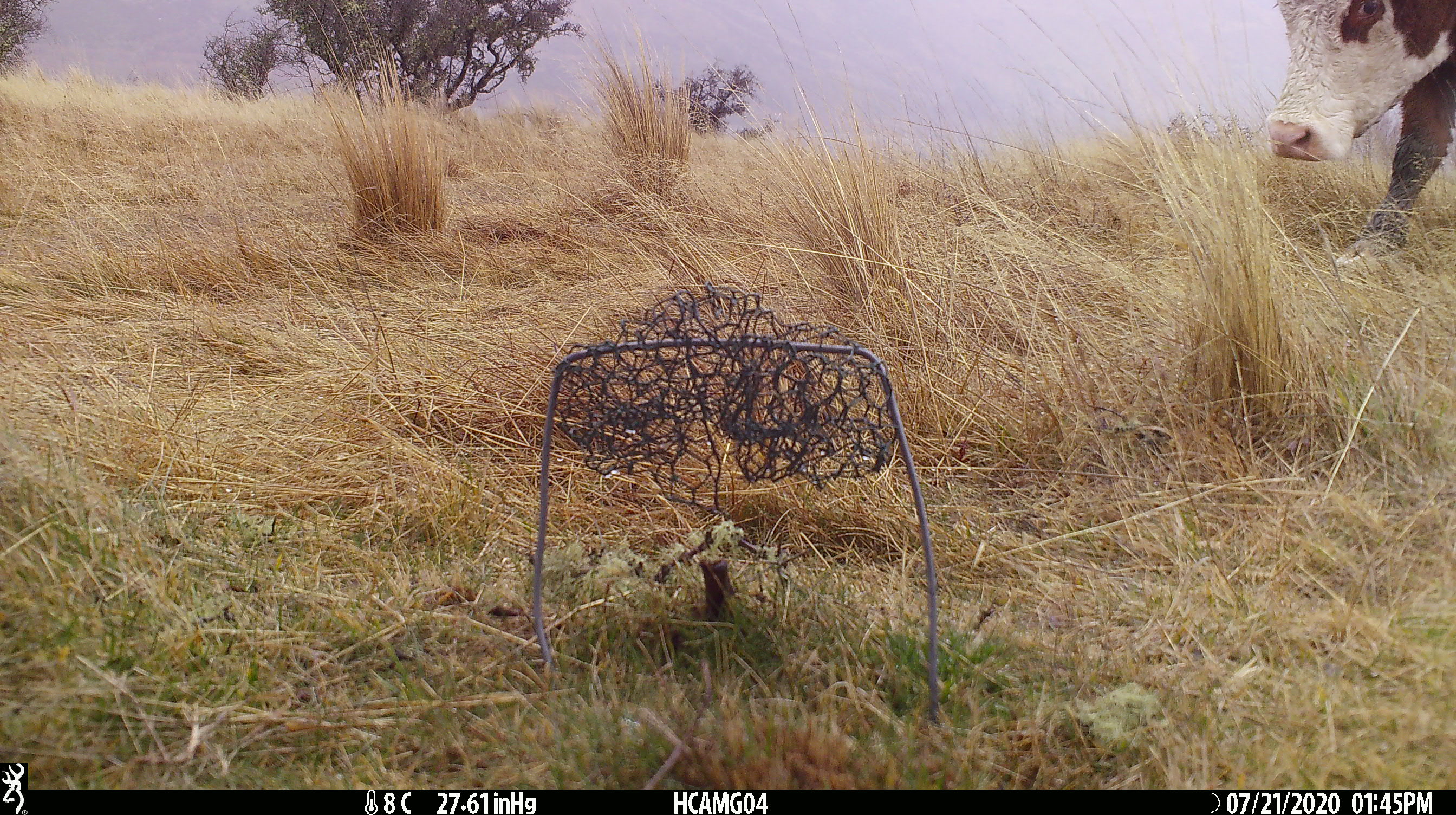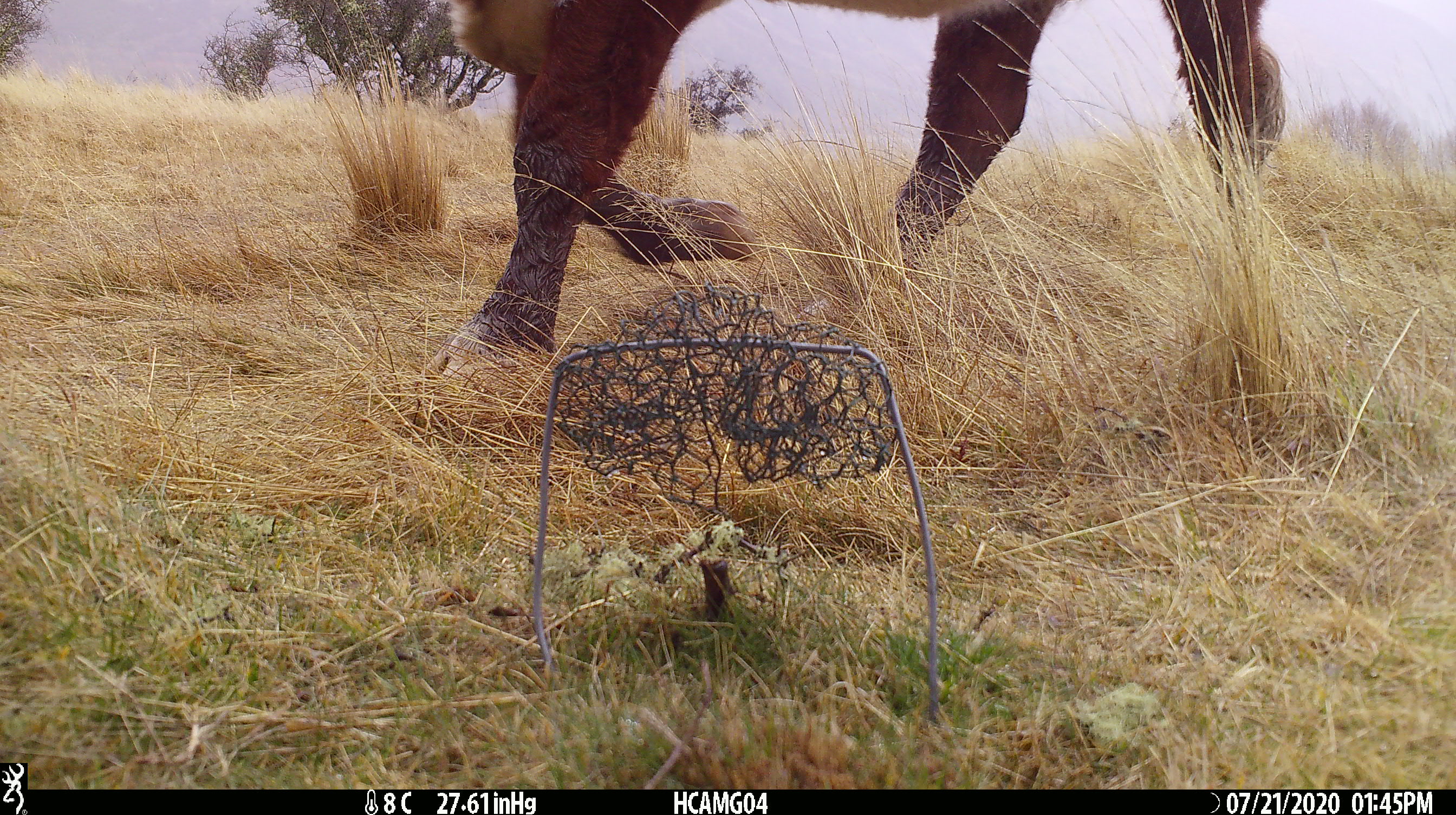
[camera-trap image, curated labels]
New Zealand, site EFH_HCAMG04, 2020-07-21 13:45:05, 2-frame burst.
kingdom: Animalia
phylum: Chordata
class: Mammalia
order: Artiodactyla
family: Bovidae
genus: Bos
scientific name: Bos taurus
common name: domestic cow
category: cow